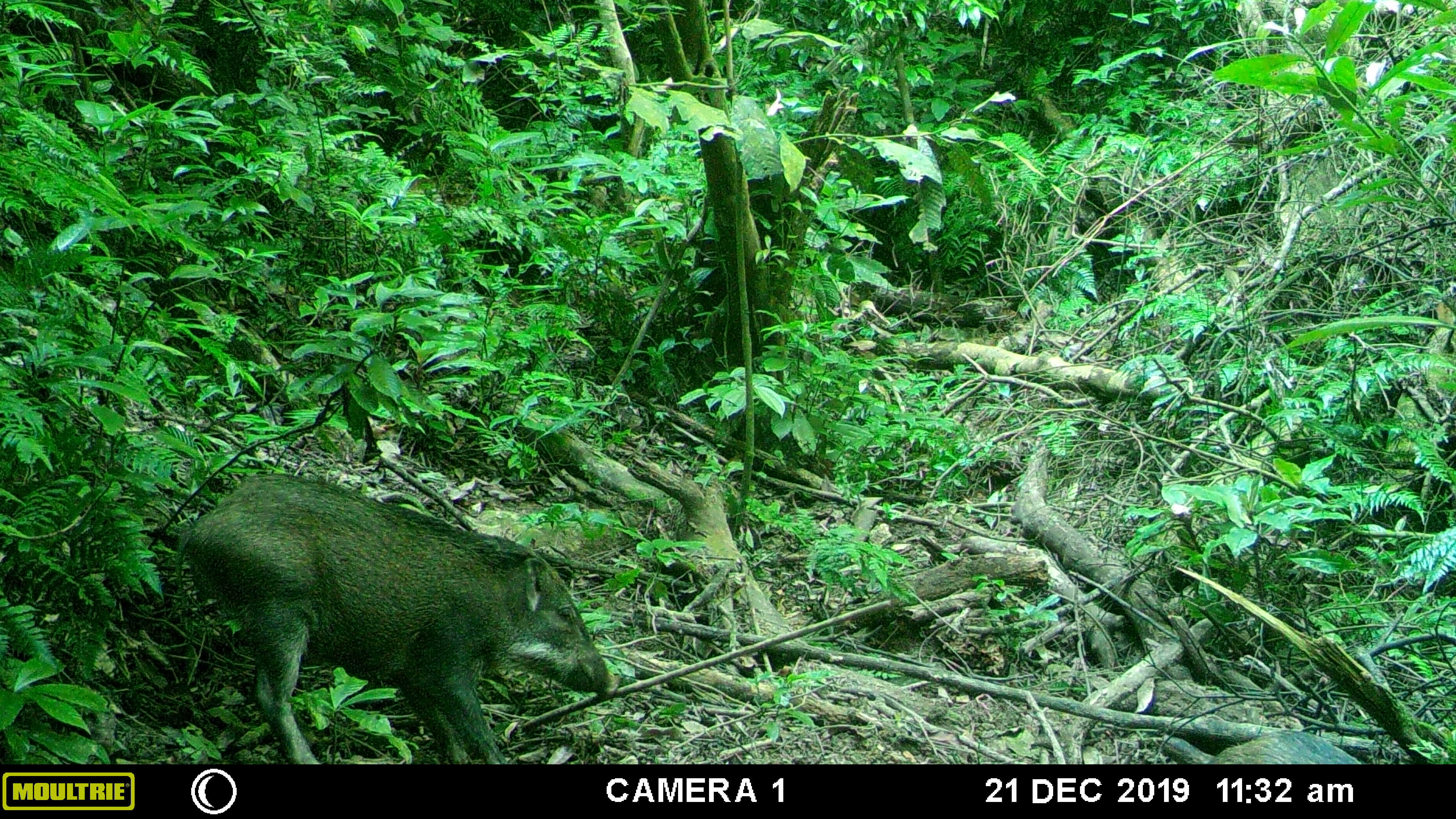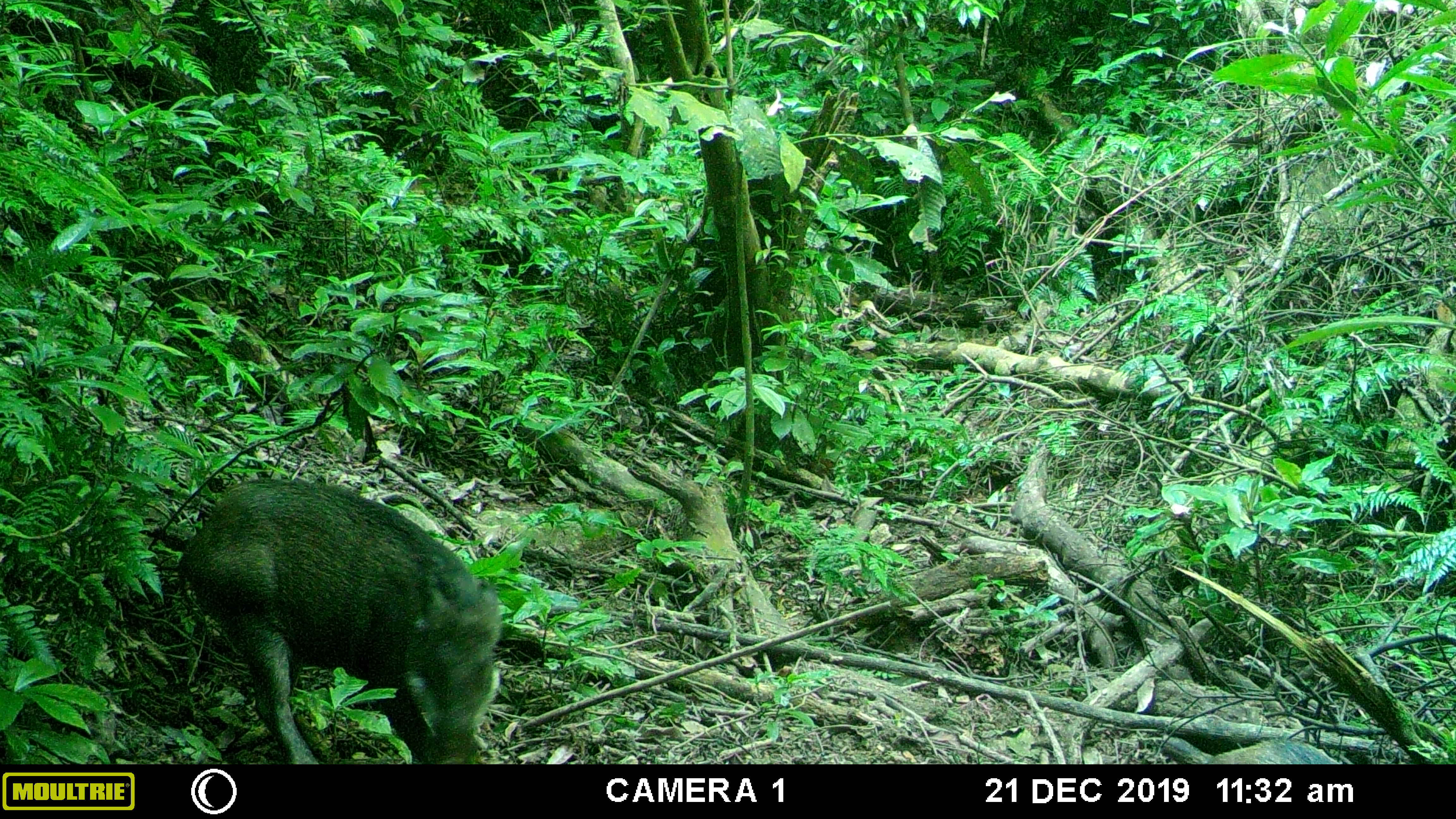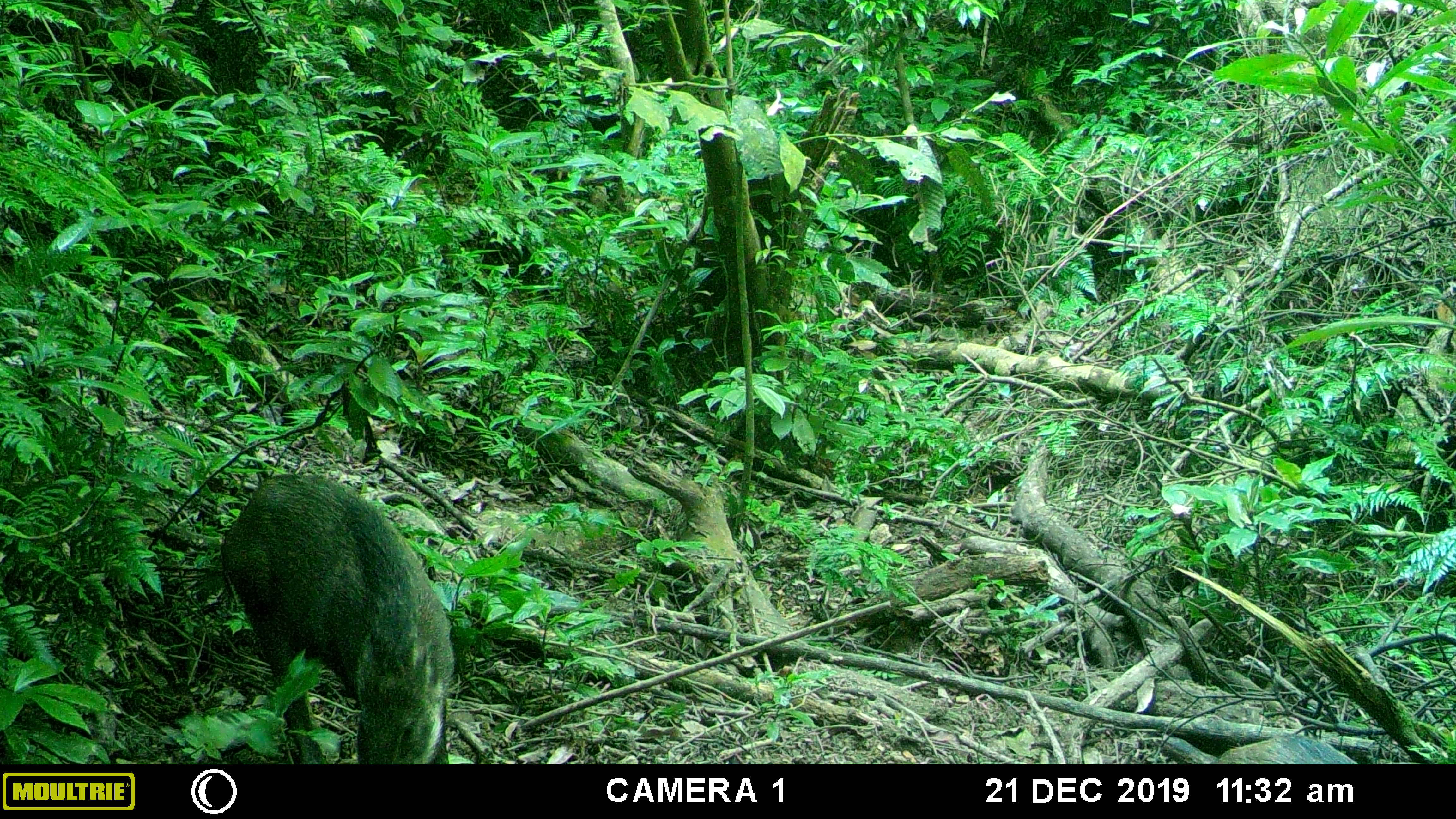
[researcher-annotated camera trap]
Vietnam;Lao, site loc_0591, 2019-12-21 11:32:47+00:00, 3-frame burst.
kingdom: Animalia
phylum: Chordata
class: Mammalia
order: Artiodactyla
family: Suidae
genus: Sus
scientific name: Sus scrofa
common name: eurasian wild pig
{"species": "eurasian wild pig (Sus scrofa)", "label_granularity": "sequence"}